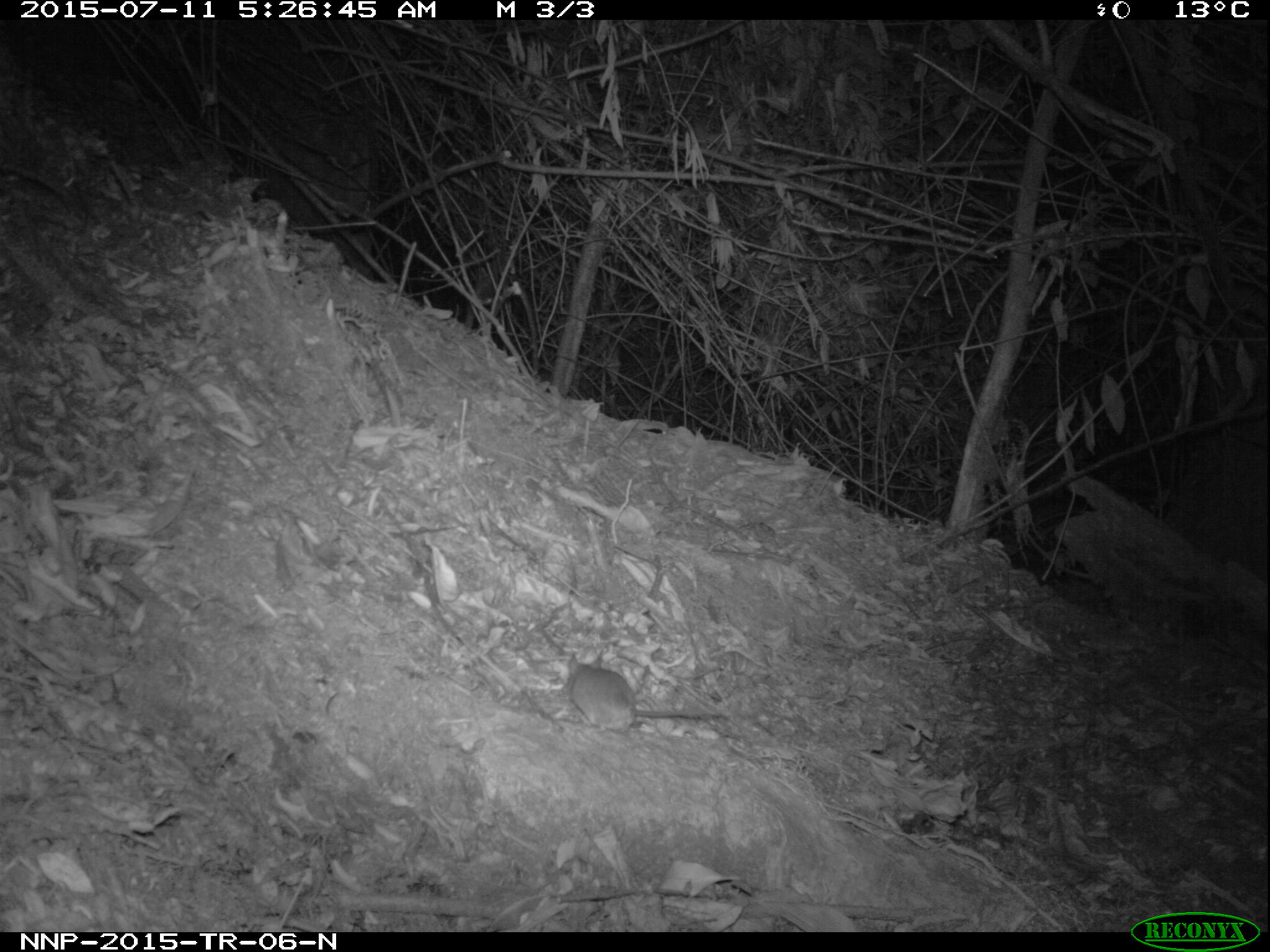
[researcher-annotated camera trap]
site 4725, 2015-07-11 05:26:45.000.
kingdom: Animalia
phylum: Chordata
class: Mammalia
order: Rodentia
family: Nesomyidae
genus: Cricetomys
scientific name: Cricetomys gambianus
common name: african giant pouched rat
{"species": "Cricetomys gambianus (african giant pouched rat)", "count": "1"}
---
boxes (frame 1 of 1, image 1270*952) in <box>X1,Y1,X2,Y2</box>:
cricetomys gambianus: <box>558,649,724,731</box>